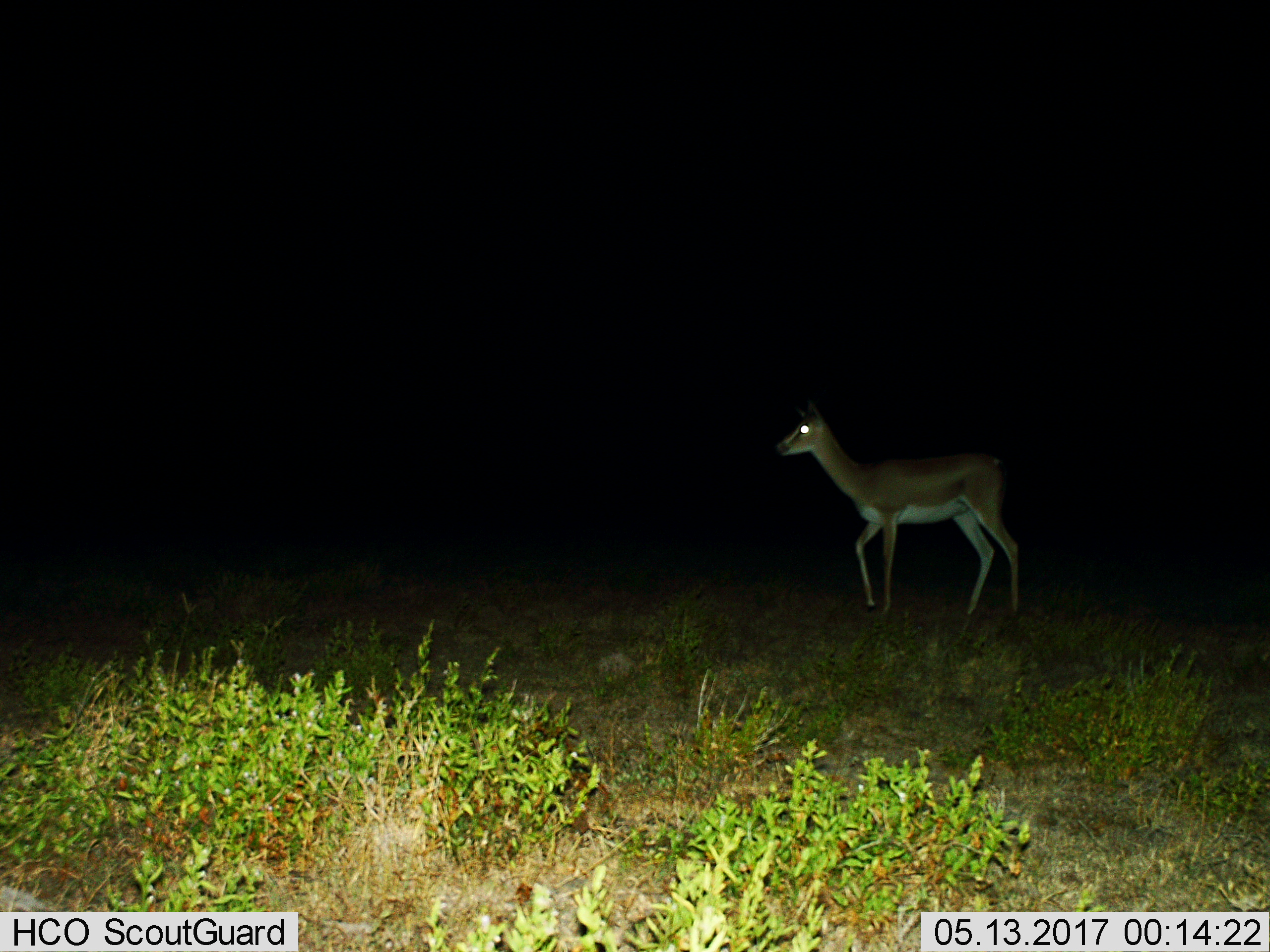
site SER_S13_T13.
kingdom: Animalia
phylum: Chordata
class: Mammalia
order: Artiodactyla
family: Bovidae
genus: Nanger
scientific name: Nanger granti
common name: grant's gazelle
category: gazellegrants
Gazellegrants (grant's gazelle) (Nanger granti), count 1. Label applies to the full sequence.